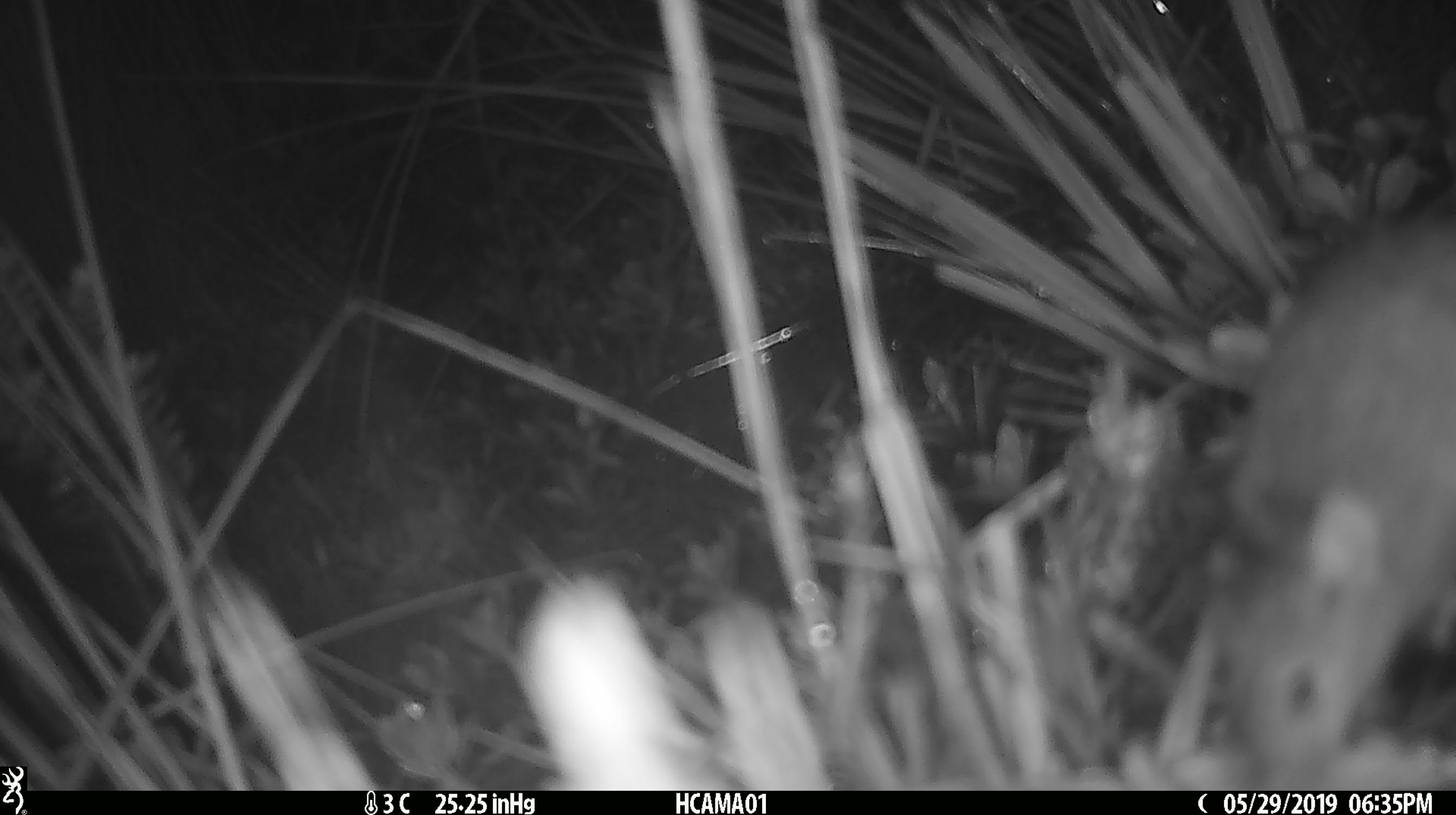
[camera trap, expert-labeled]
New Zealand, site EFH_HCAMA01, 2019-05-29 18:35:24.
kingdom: Animalia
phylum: Chordata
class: Mammalia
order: Rodentia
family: Muridae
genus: Mus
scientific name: Mus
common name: mouse